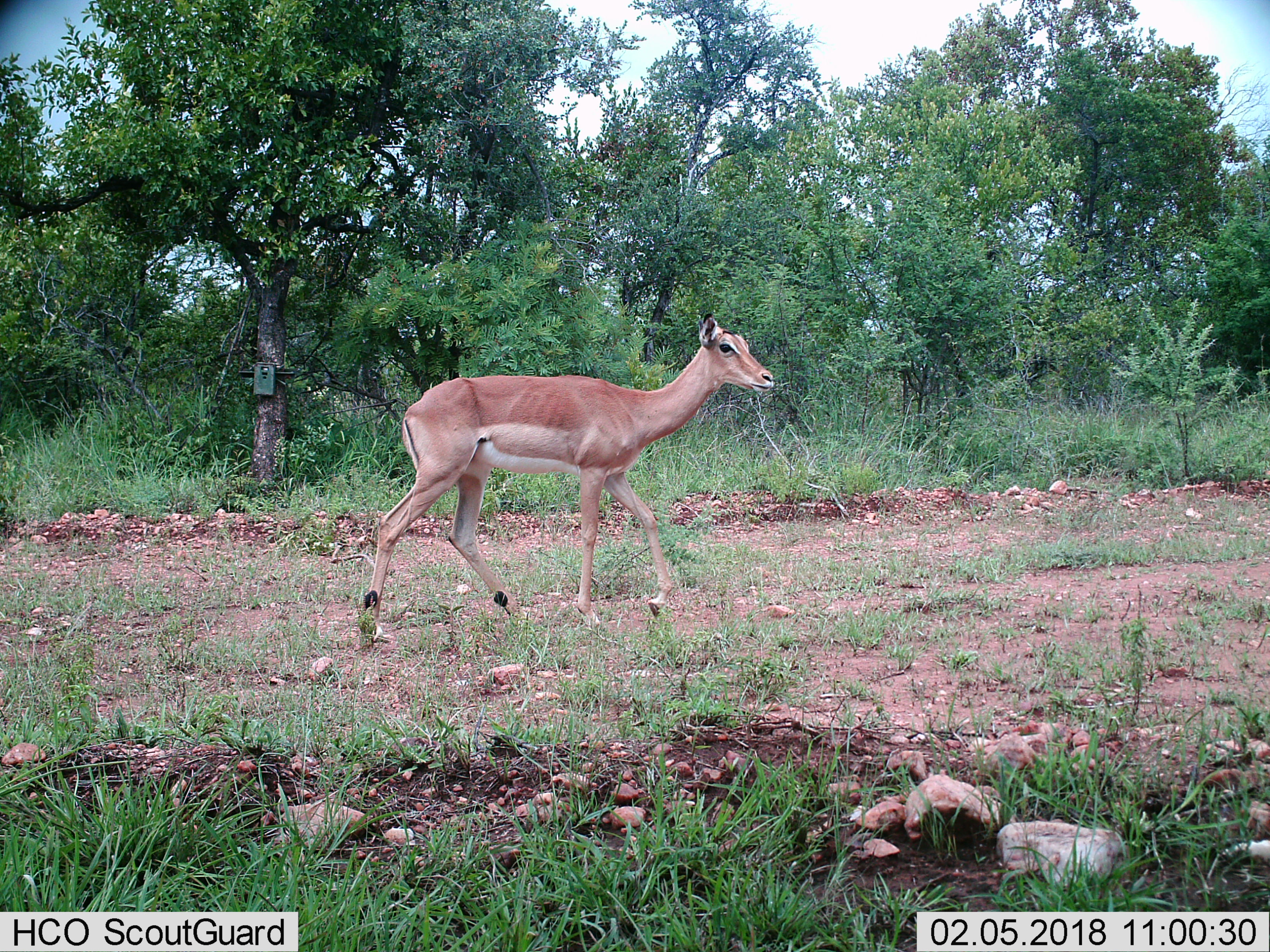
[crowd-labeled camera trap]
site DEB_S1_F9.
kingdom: Animalia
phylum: Chordata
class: Mammalia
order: Artiodactyla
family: Bovidae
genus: Aepyceros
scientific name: Aepyceros melampus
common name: impala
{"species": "impala (Aepyceros melampus)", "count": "1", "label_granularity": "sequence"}